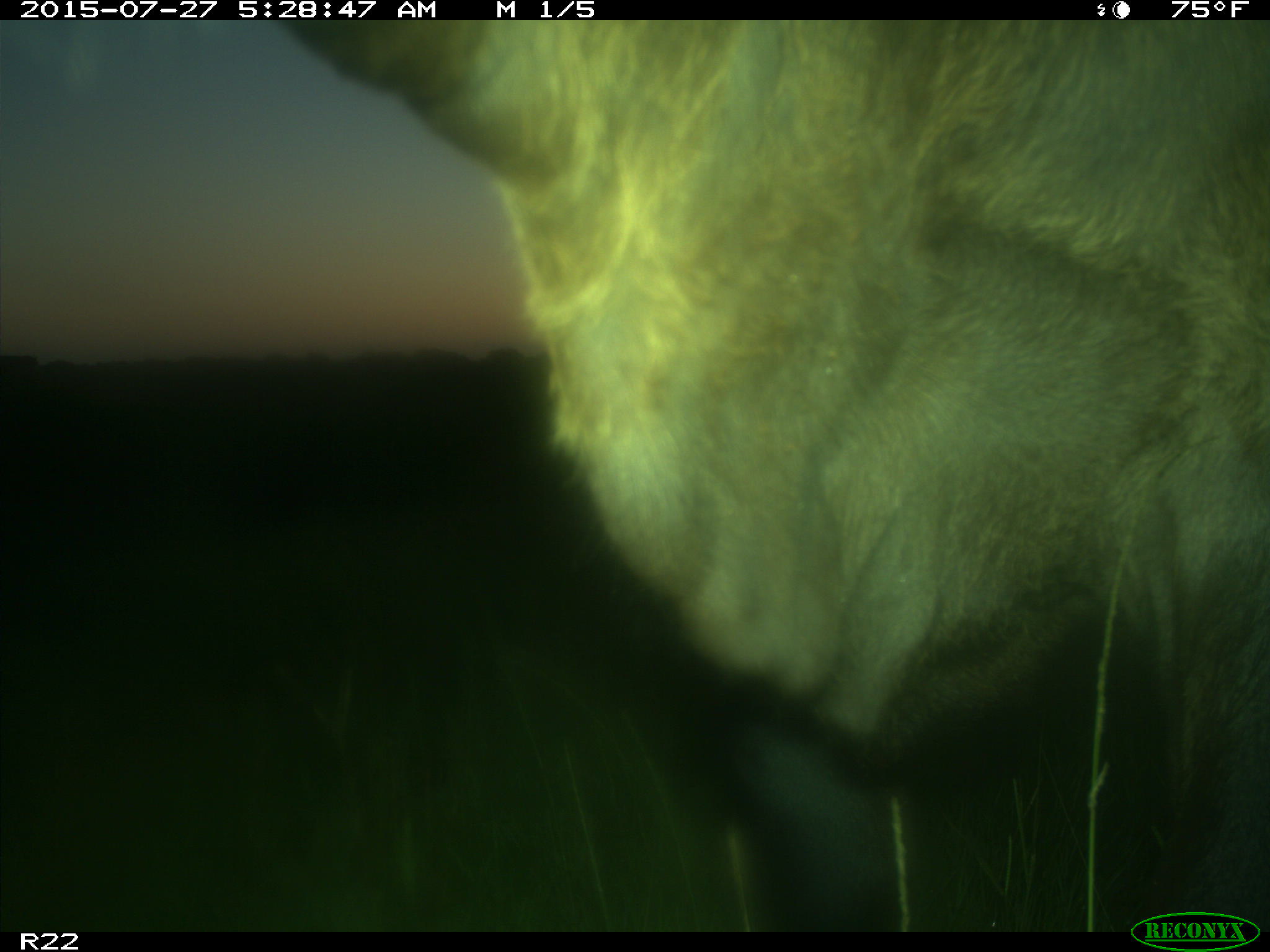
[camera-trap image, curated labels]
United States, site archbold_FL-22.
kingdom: Animalia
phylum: Chordata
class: Mammalia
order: Artiodactyla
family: Bovidae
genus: Bos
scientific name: Bos taurus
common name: domestic cow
Bos taurus (domestic cow).